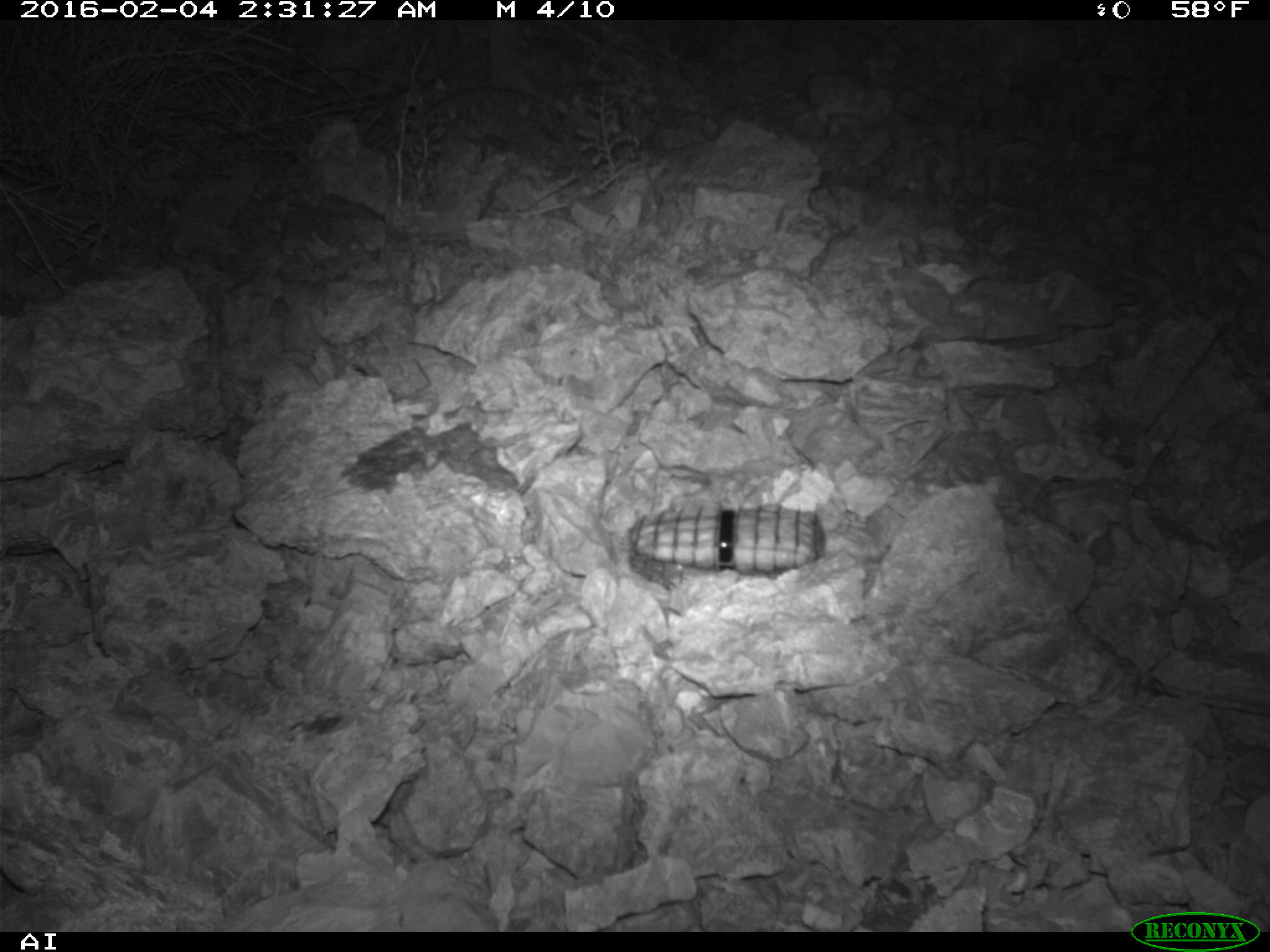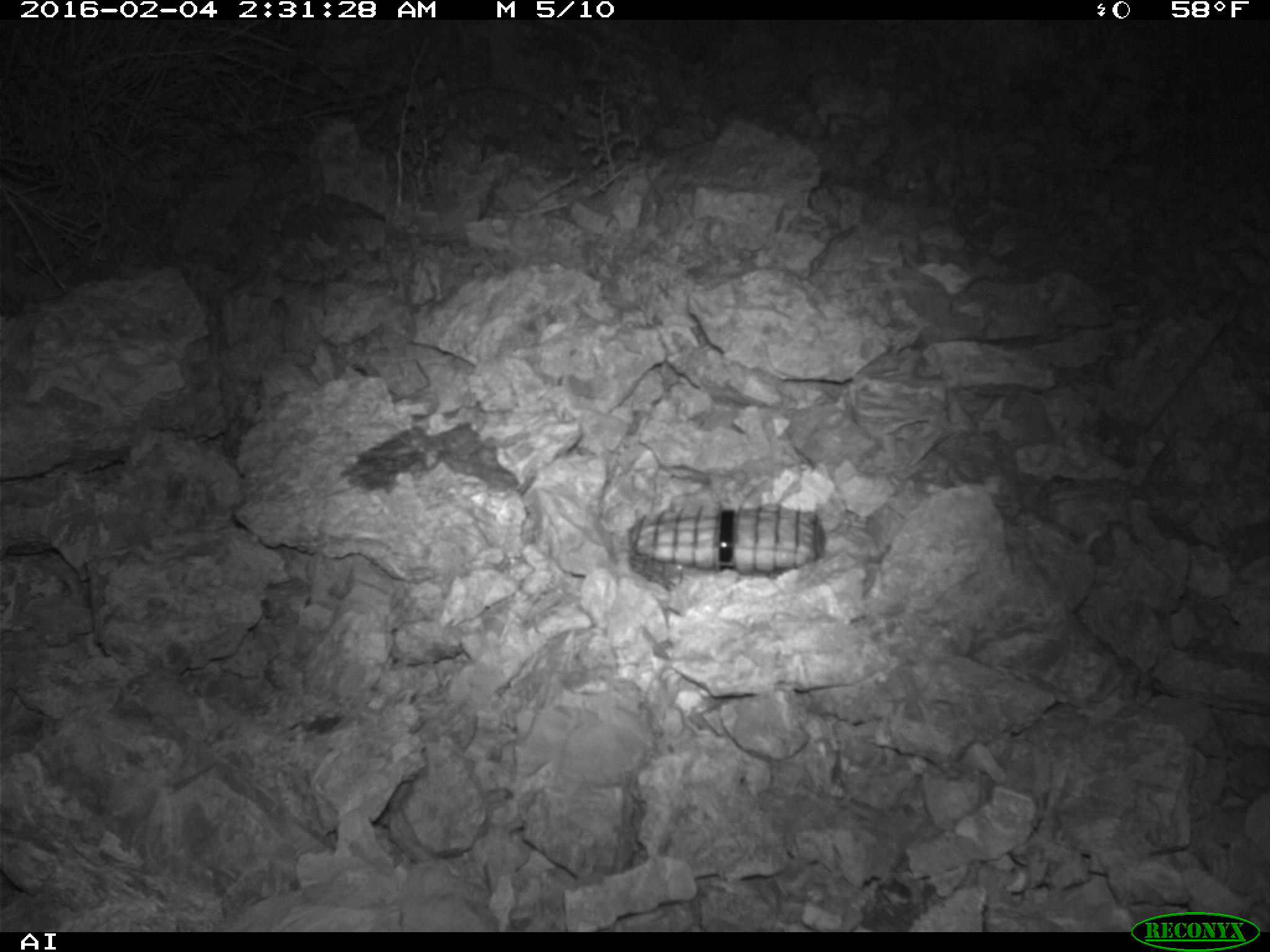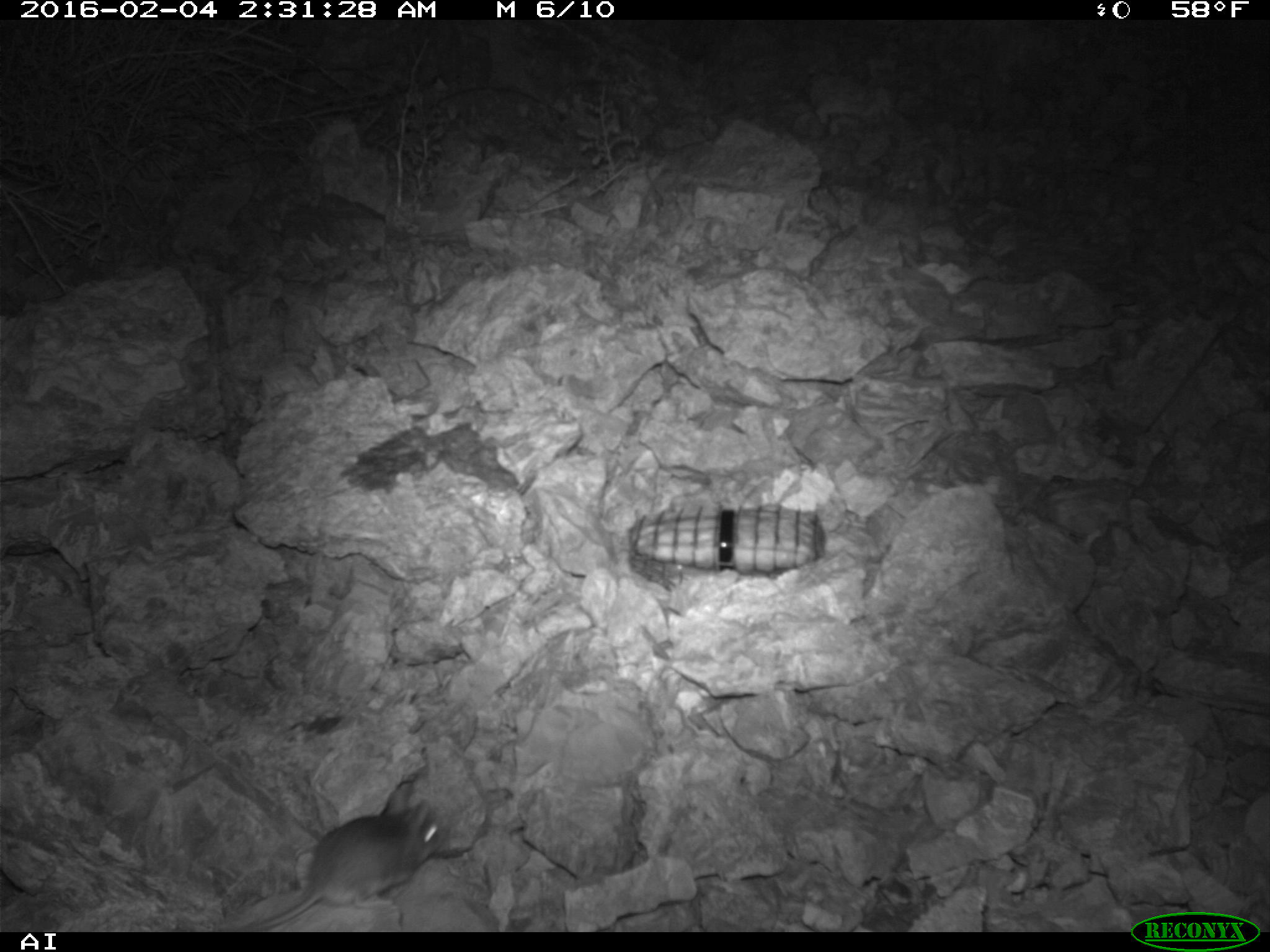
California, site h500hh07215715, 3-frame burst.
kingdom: Animalia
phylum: Chordata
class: Mammalia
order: Rodentia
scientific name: Rodentia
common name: rodent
Rodent (Rodentia).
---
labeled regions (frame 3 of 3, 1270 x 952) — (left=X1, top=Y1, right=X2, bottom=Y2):
rodent: (left=232, top=782, right=451, bottom=932)